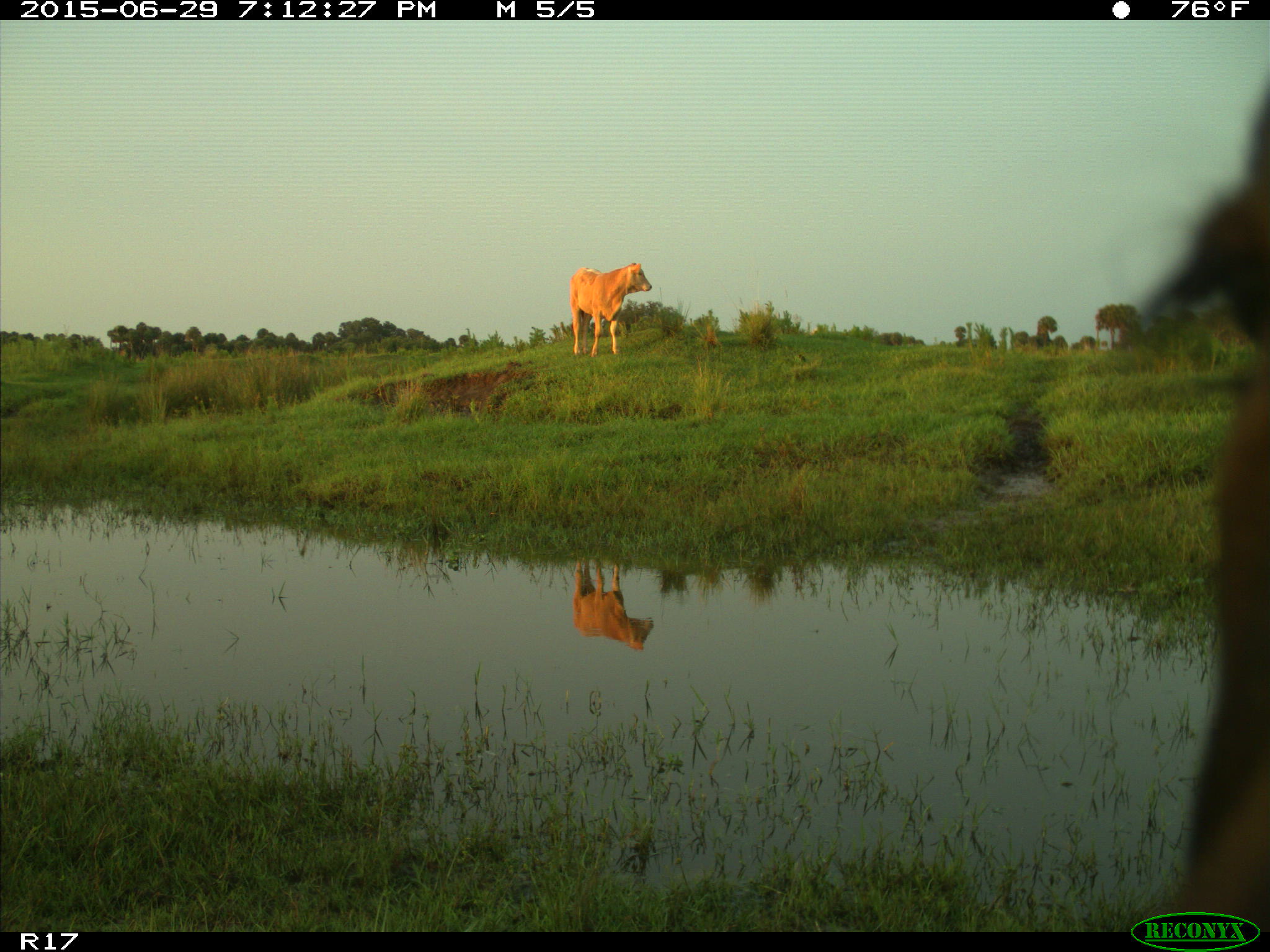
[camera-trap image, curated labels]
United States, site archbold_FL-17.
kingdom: Animalia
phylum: Chordata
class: Mammalia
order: Artiodactyla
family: Bovidae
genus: Bos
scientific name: Bos taurus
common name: domestic cow